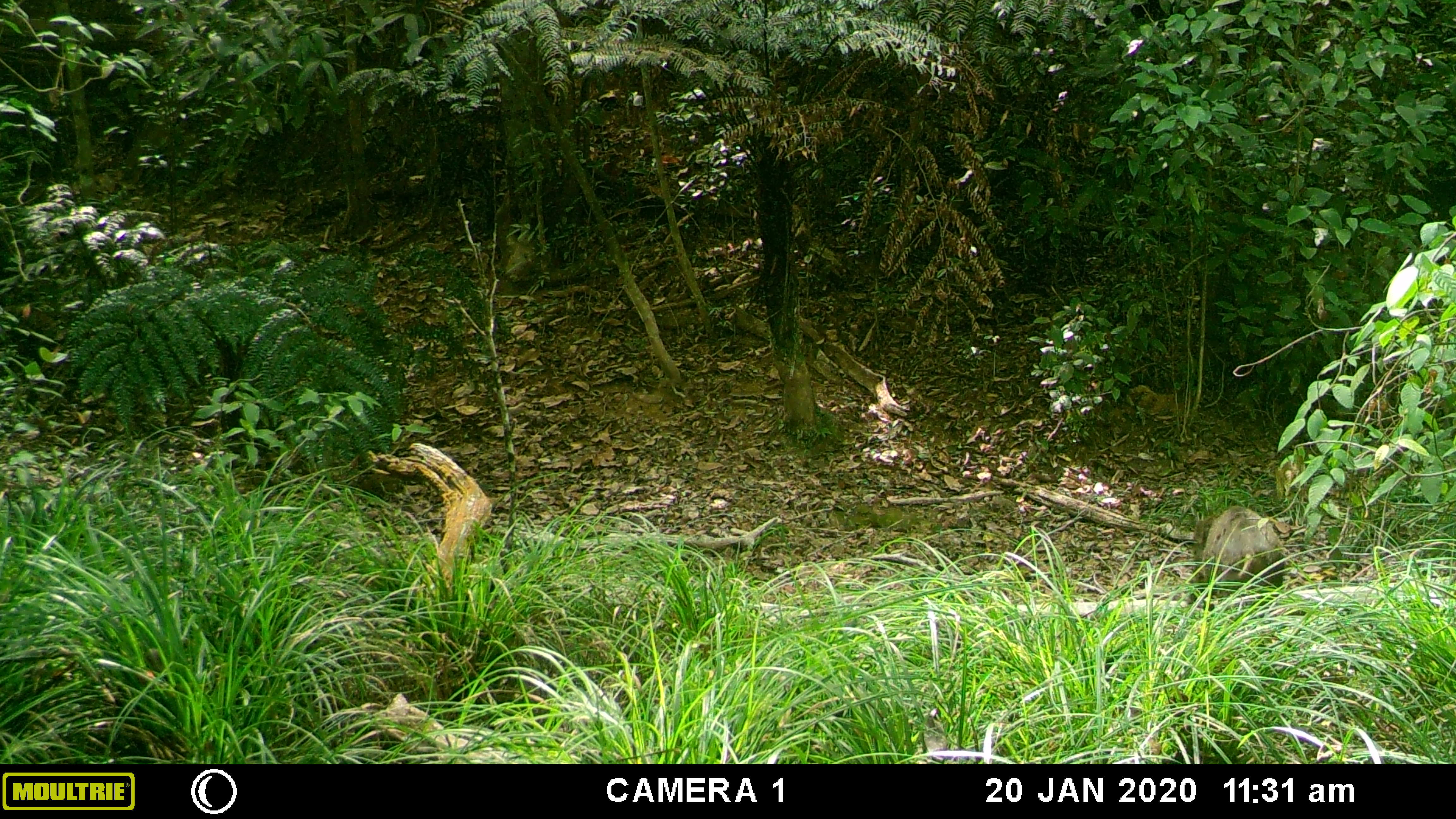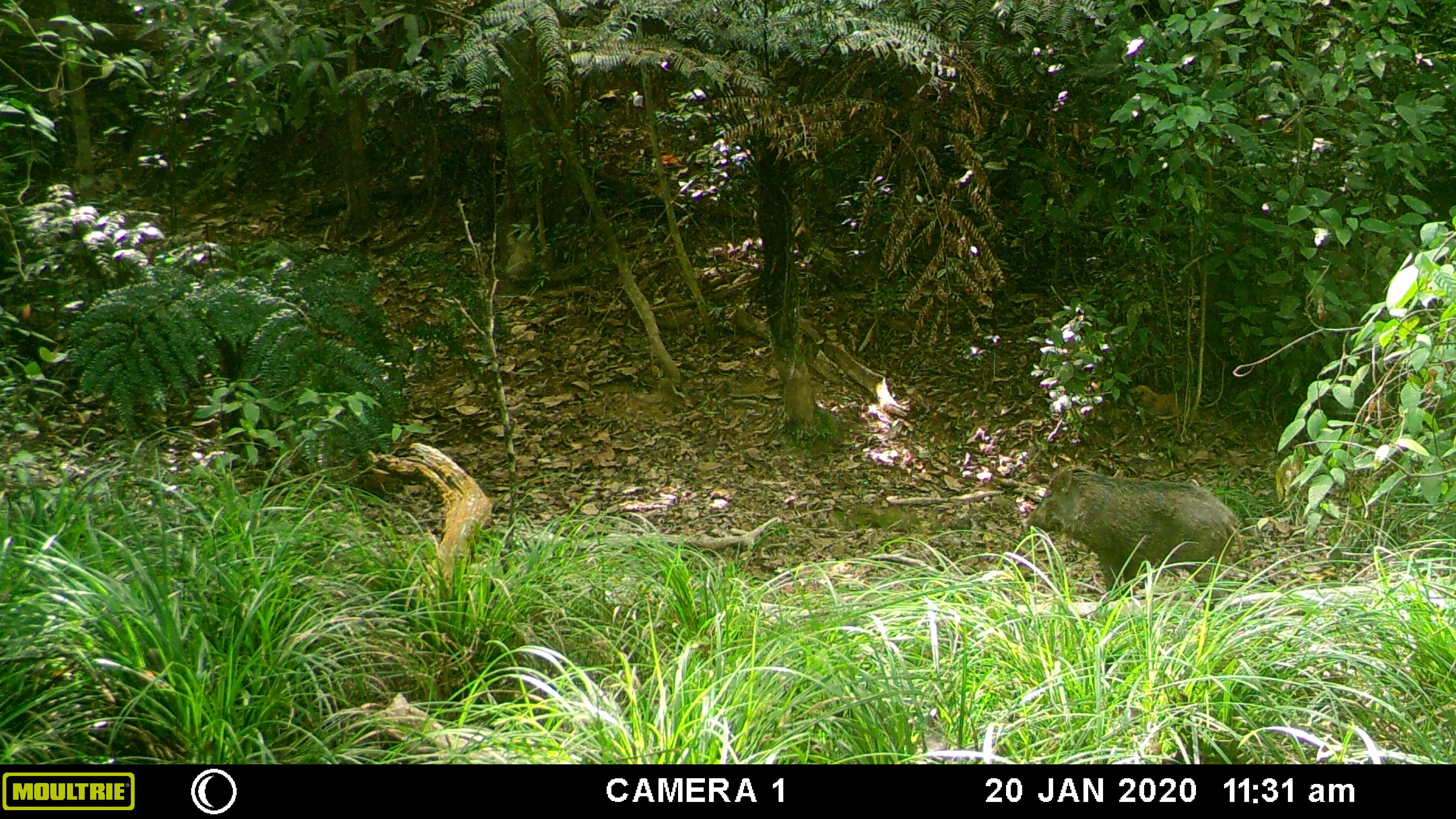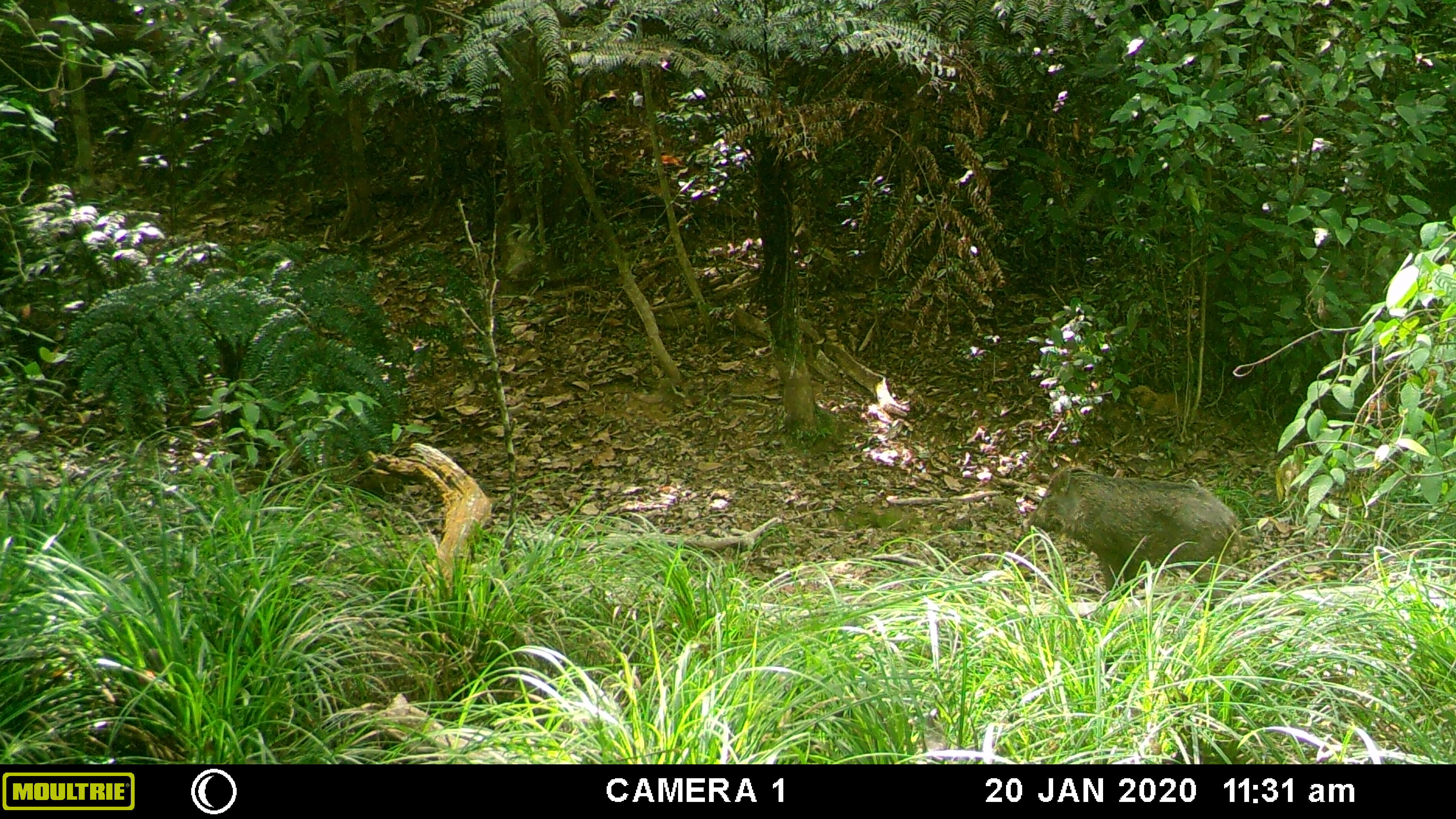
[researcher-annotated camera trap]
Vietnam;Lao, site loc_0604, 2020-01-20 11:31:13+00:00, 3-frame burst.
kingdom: Animalia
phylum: Chordata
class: Mammalia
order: Artiodactyla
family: Suidae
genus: Sus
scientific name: Sus scrofa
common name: eurasian wild pig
Eurasian wild pig (Sus scrofa). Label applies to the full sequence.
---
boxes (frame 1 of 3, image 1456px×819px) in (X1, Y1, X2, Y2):
eurasian wild pig: (1185, 505, 1285, 612)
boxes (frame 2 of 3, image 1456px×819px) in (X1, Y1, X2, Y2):
eurasian wild pig: (1022, 464, 1244, 610)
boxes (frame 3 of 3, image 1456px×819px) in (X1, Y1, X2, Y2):
eurasian wild pig: (1023, 467, 1244, 617)